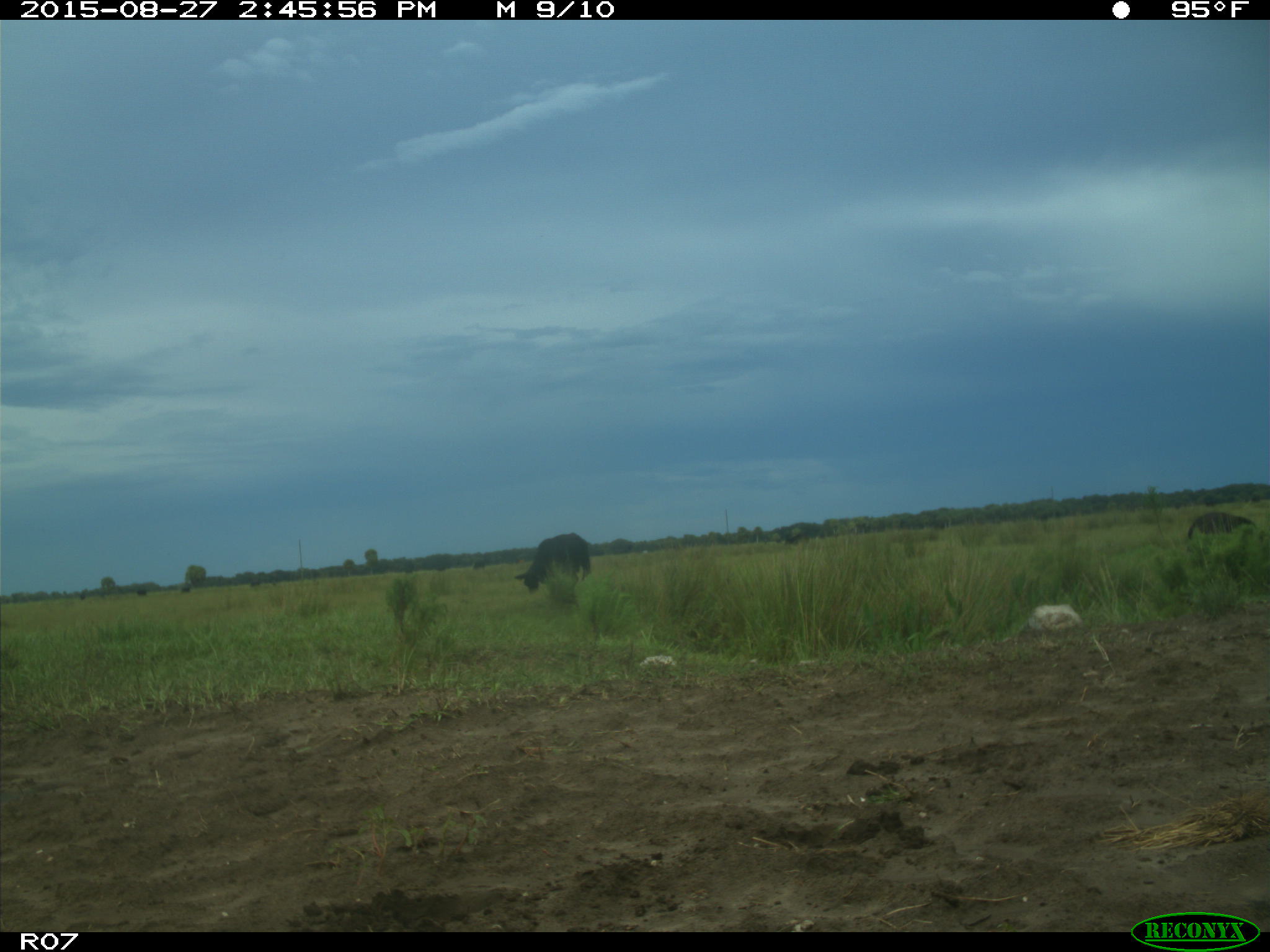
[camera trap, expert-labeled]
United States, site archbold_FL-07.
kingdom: Animalia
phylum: Chordata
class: Mammalia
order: Artiodactyla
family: Bovidae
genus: Bos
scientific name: Bos taurus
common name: domestic cow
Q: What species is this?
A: Bos taurus (domestic cow).